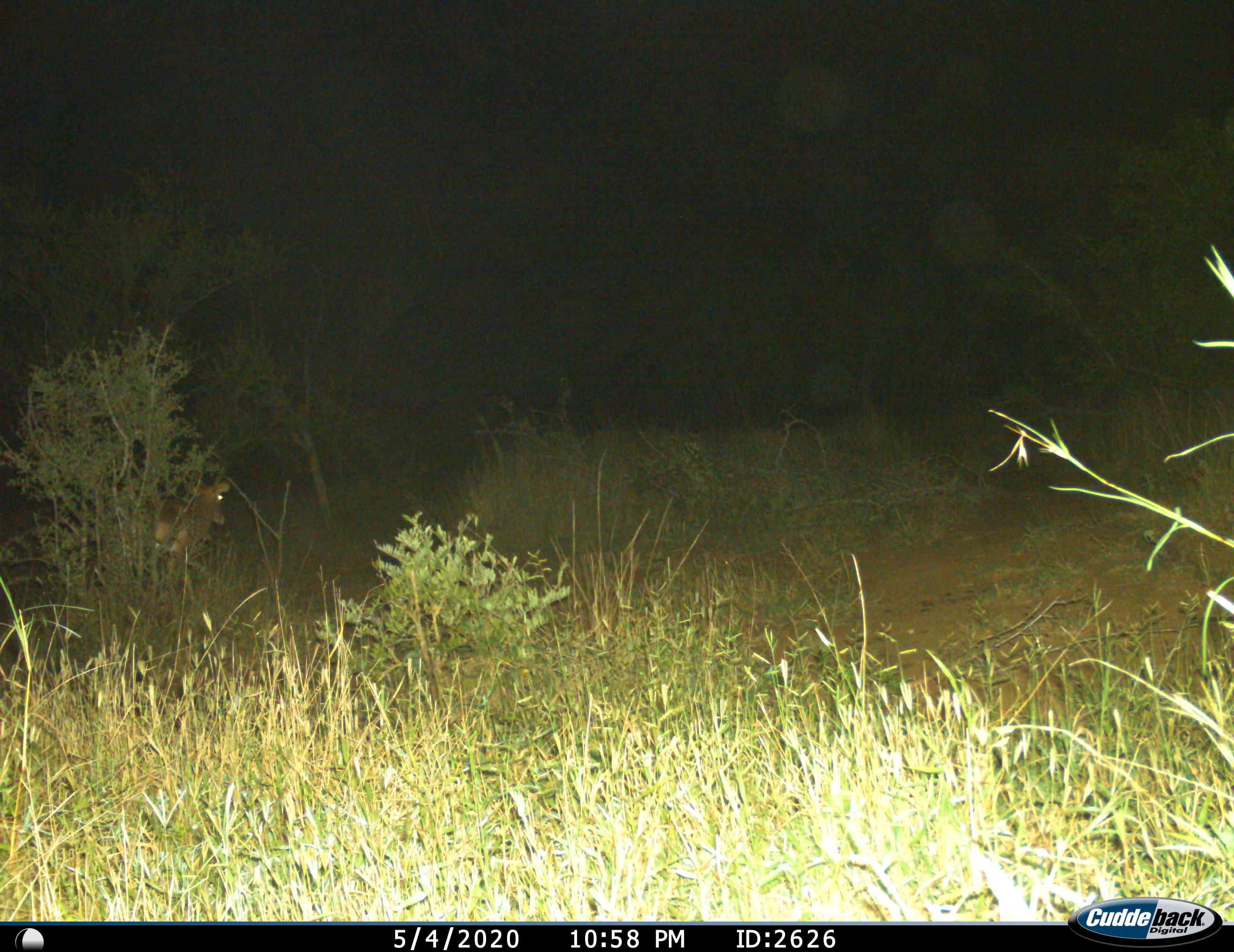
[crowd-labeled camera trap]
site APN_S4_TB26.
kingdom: Animalia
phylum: Chordata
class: Mammalia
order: Artiodactyla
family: Bovidae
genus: Aepyceros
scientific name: Aepyceros melampus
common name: impala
Impala (Aepyceros melampus), count 1. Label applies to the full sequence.